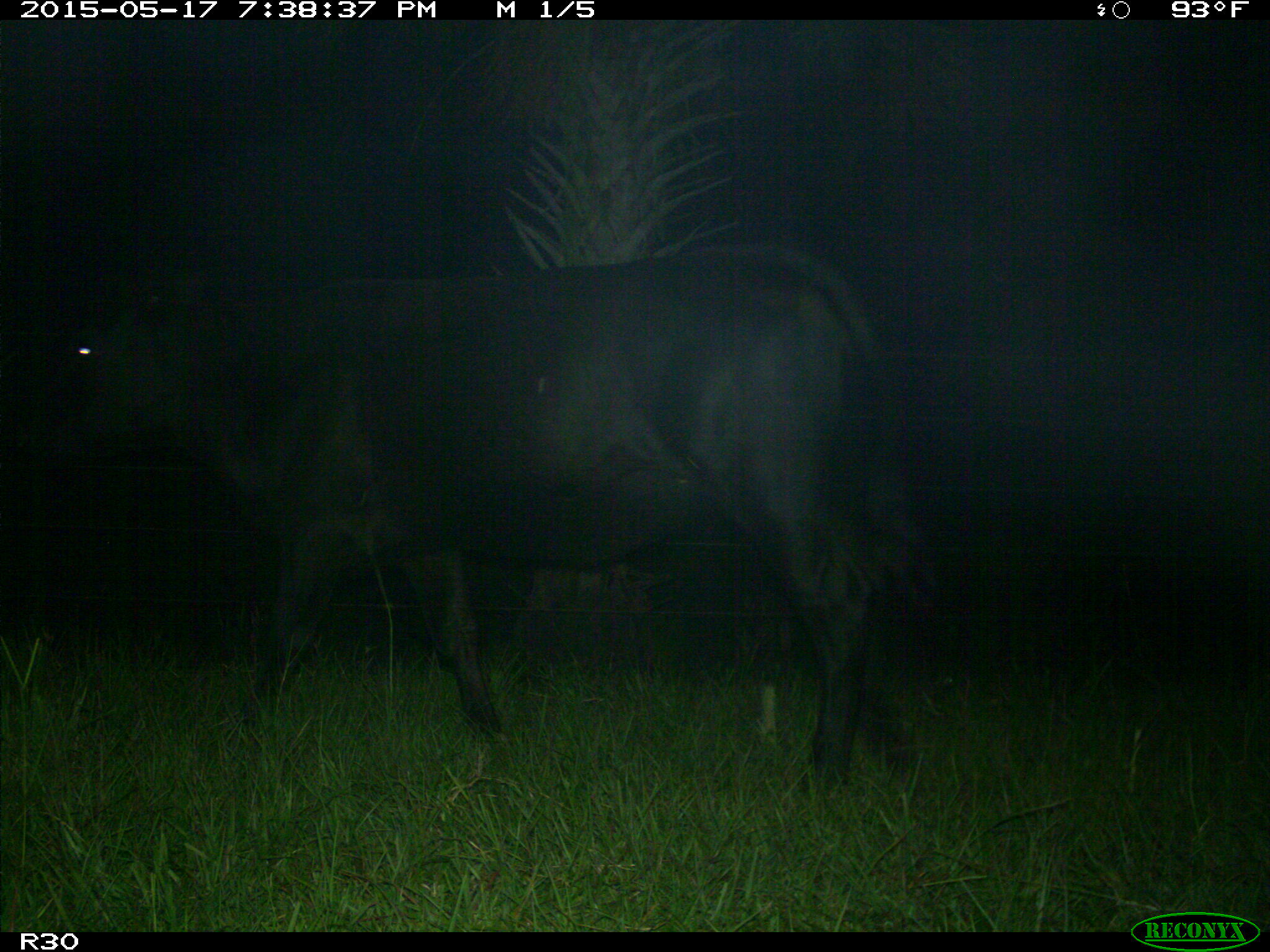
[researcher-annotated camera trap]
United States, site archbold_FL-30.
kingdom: Animalia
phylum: Chordata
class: Mammalia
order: Artiodactyla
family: Bovidae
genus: Bos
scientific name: Bos taurus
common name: domestic cow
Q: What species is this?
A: Bos taurus (domestic cow).